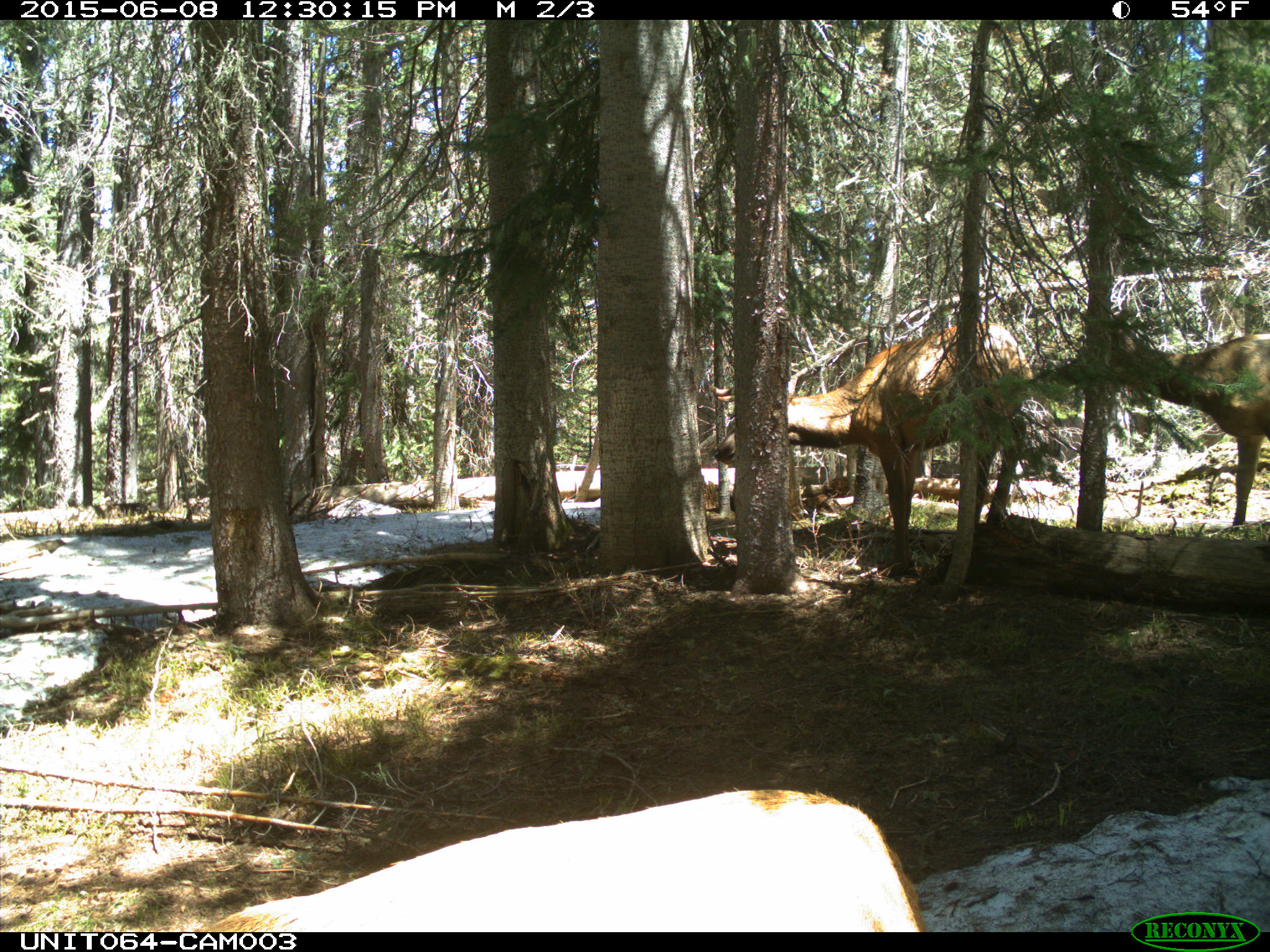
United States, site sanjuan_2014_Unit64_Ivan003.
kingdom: Animalia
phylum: Chordata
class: Mammalia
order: Artiodactyla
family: Cervidae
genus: Cervus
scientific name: Cervus elaphus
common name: red deer